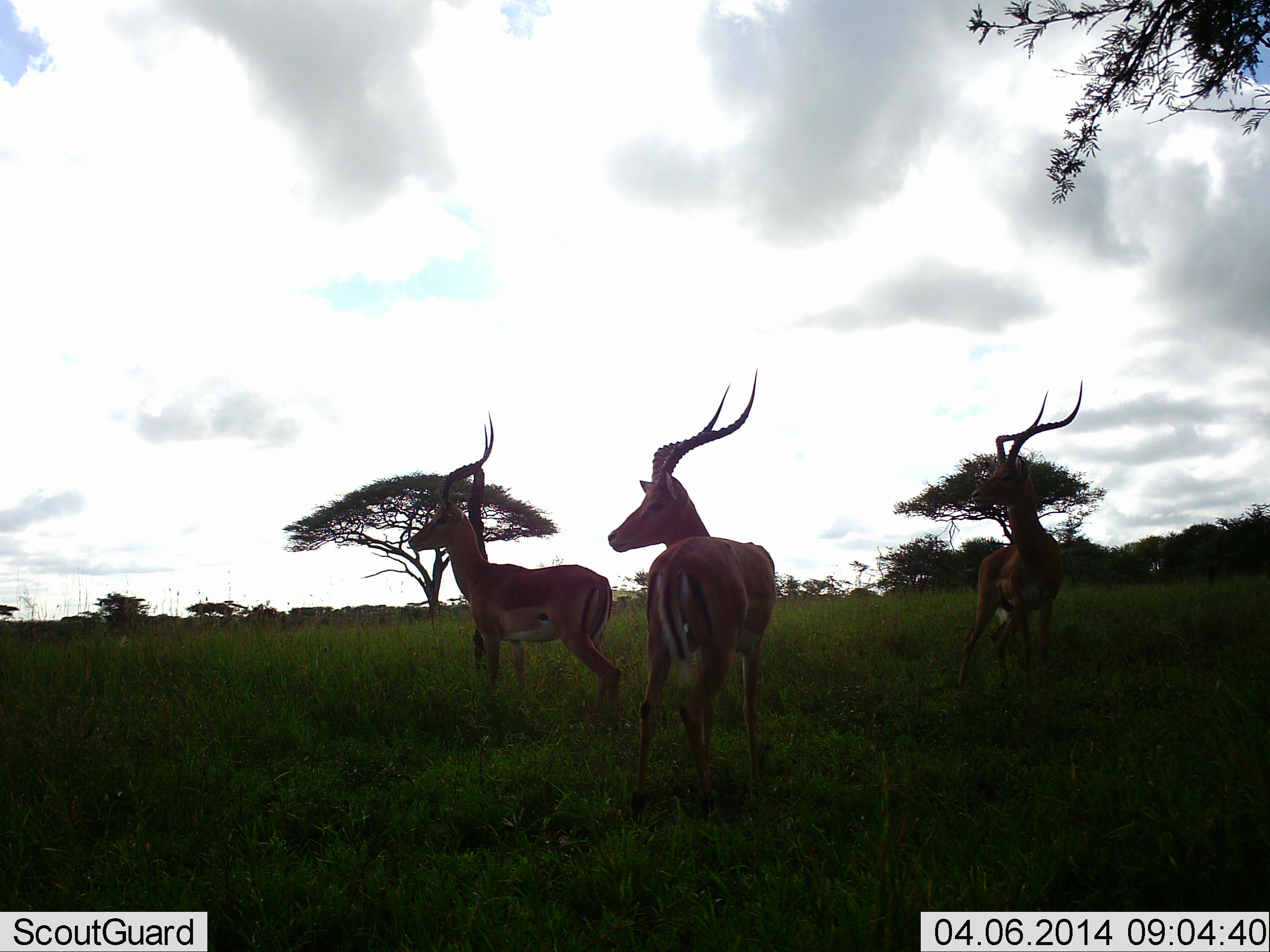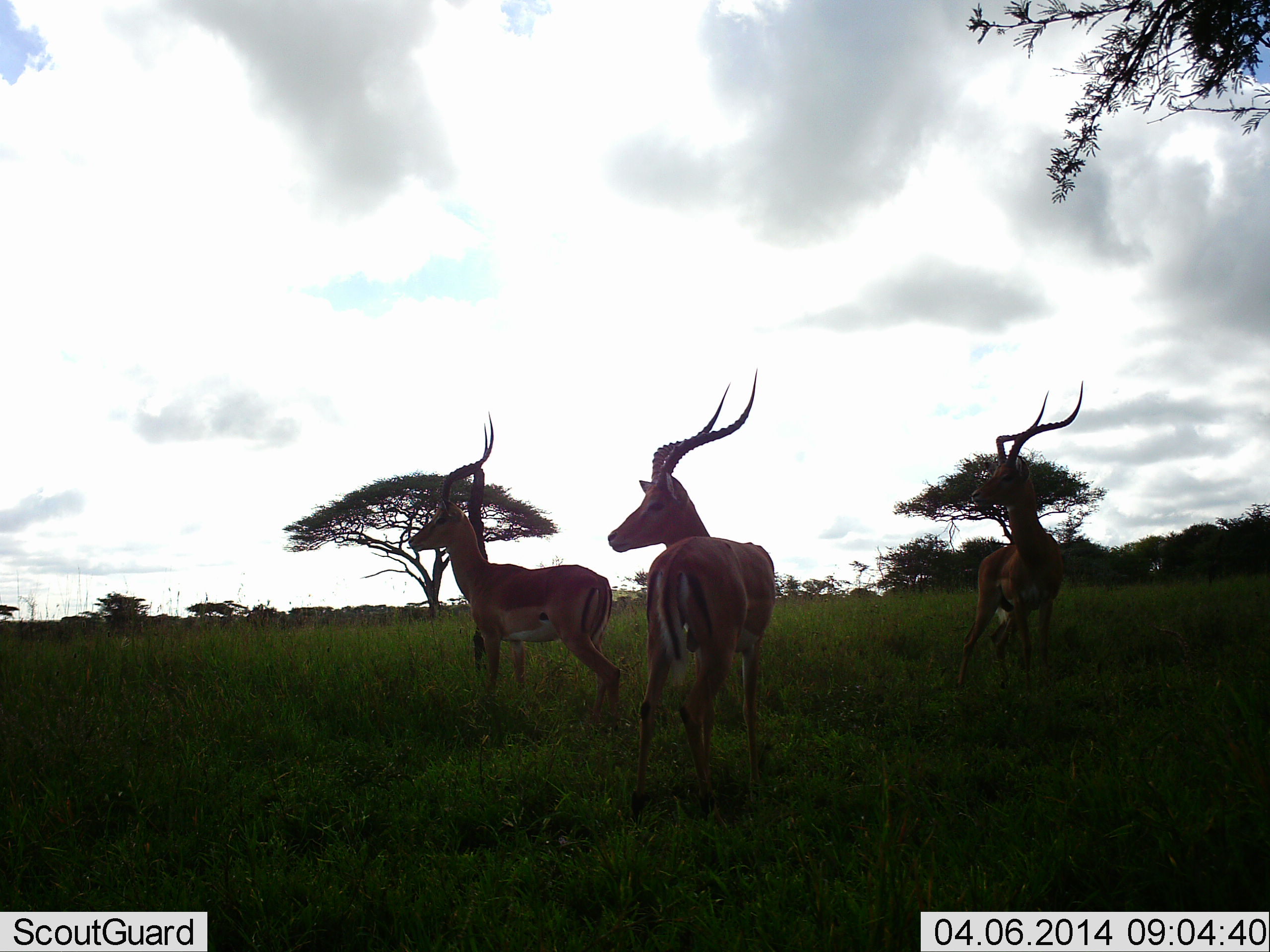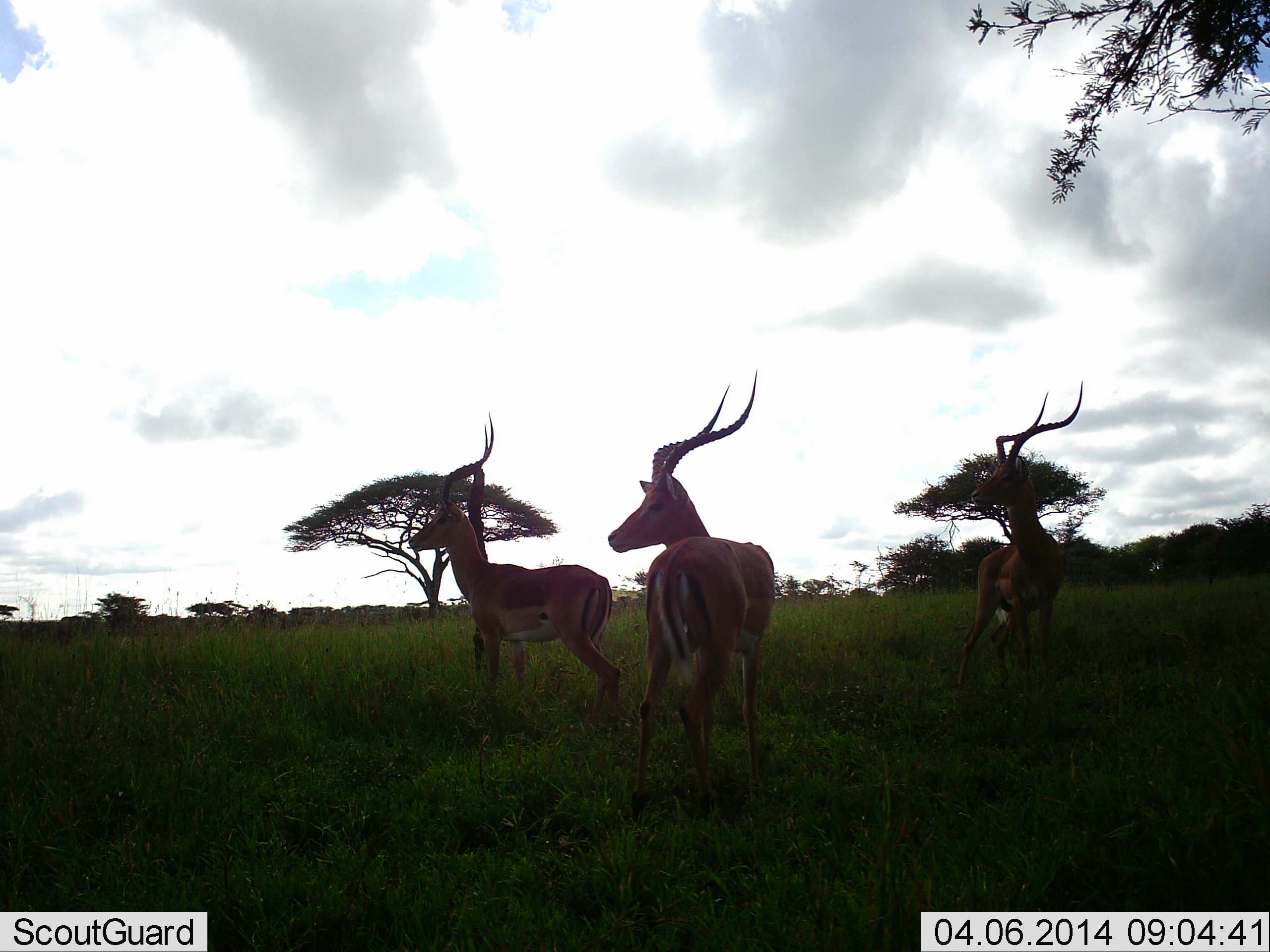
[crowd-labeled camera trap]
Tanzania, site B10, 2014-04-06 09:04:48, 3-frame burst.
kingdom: Animalia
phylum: Chordata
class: Mammalia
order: Artiodactyla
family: Bovidae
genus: Aepyceros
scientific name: Aepyceros melampus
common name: impala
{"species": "impala (Aepyceros melampus)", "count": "3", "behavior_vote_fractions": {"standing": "100%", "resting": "0%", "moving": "0%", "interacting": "0%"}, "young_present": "0%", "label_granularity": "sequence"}